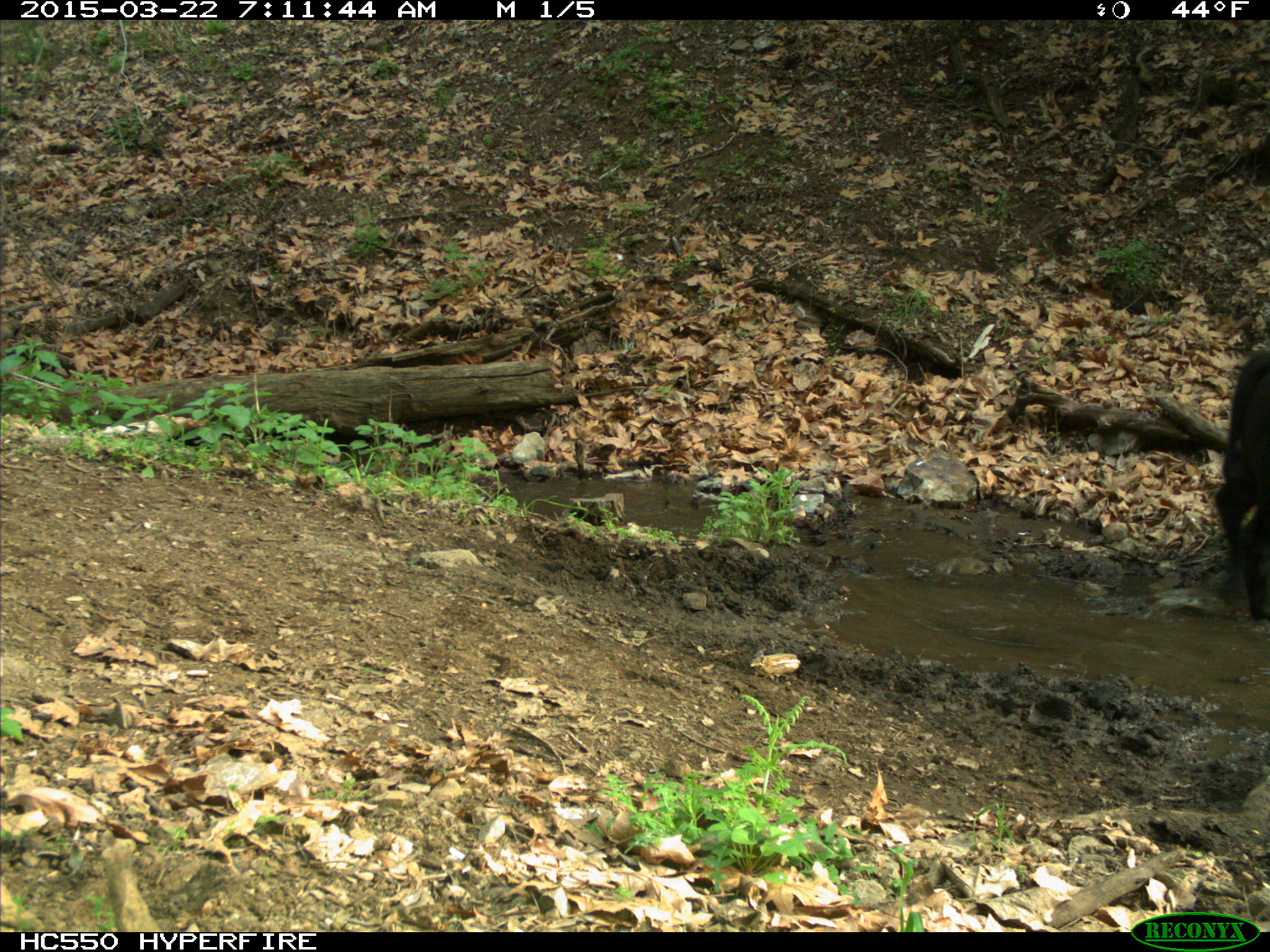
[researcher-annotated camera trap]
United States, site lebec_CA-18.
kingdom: Animalia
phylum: Chordata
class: Mammalia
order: Artiodactyla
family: Bovidae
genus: Bos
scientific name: Bos taurus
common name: domestic cow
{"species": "Bos taurus (domestic cow)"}